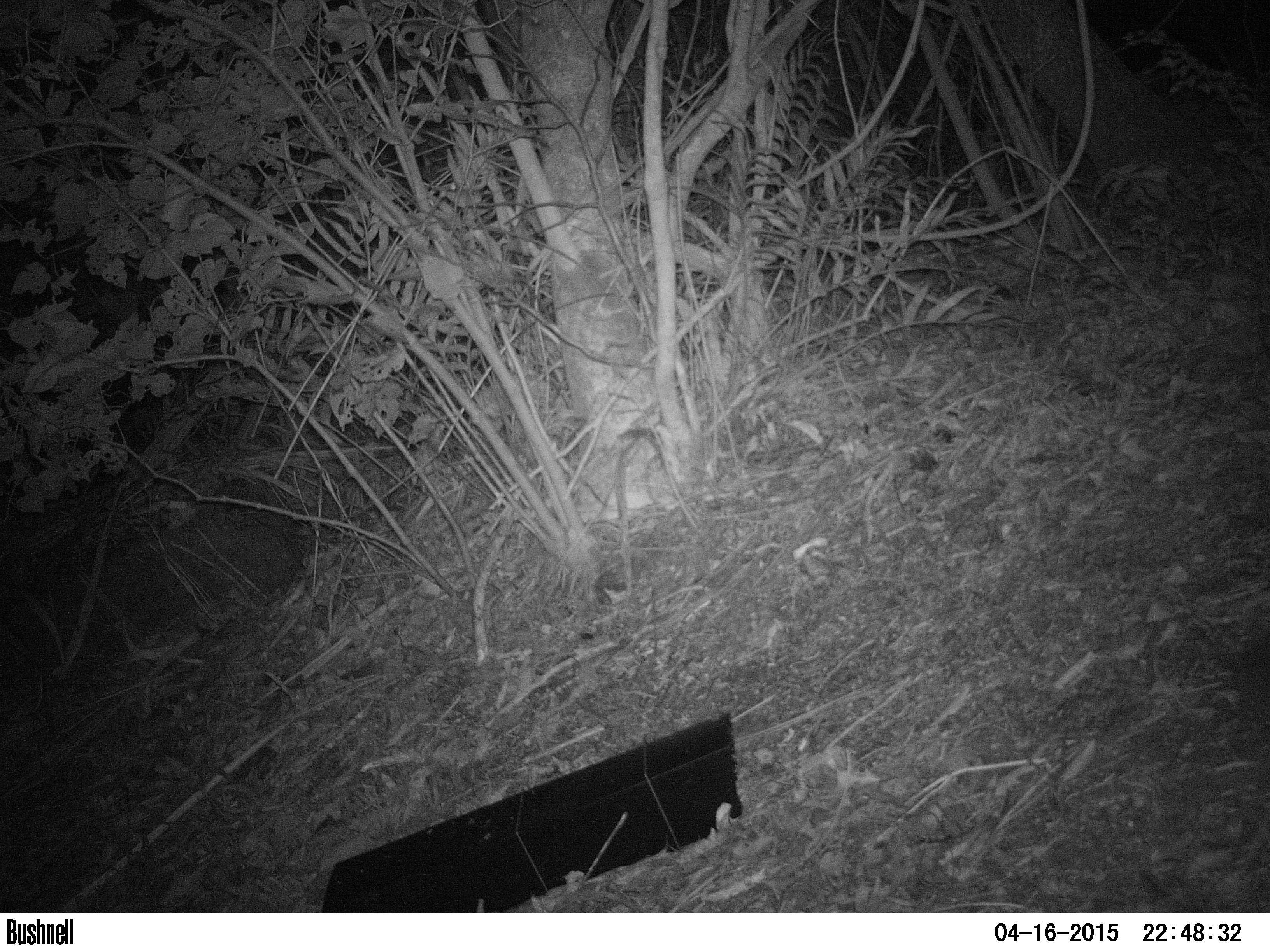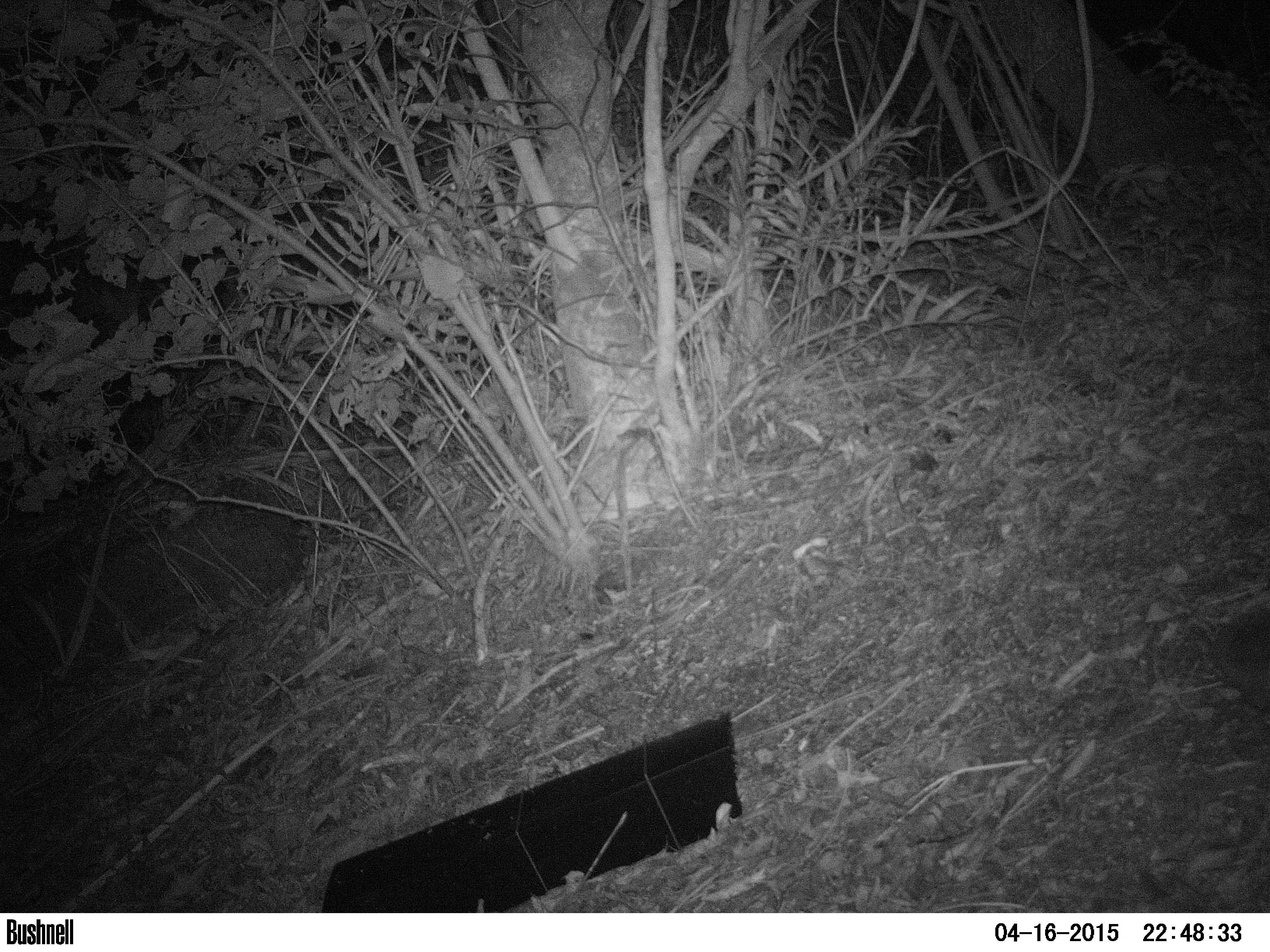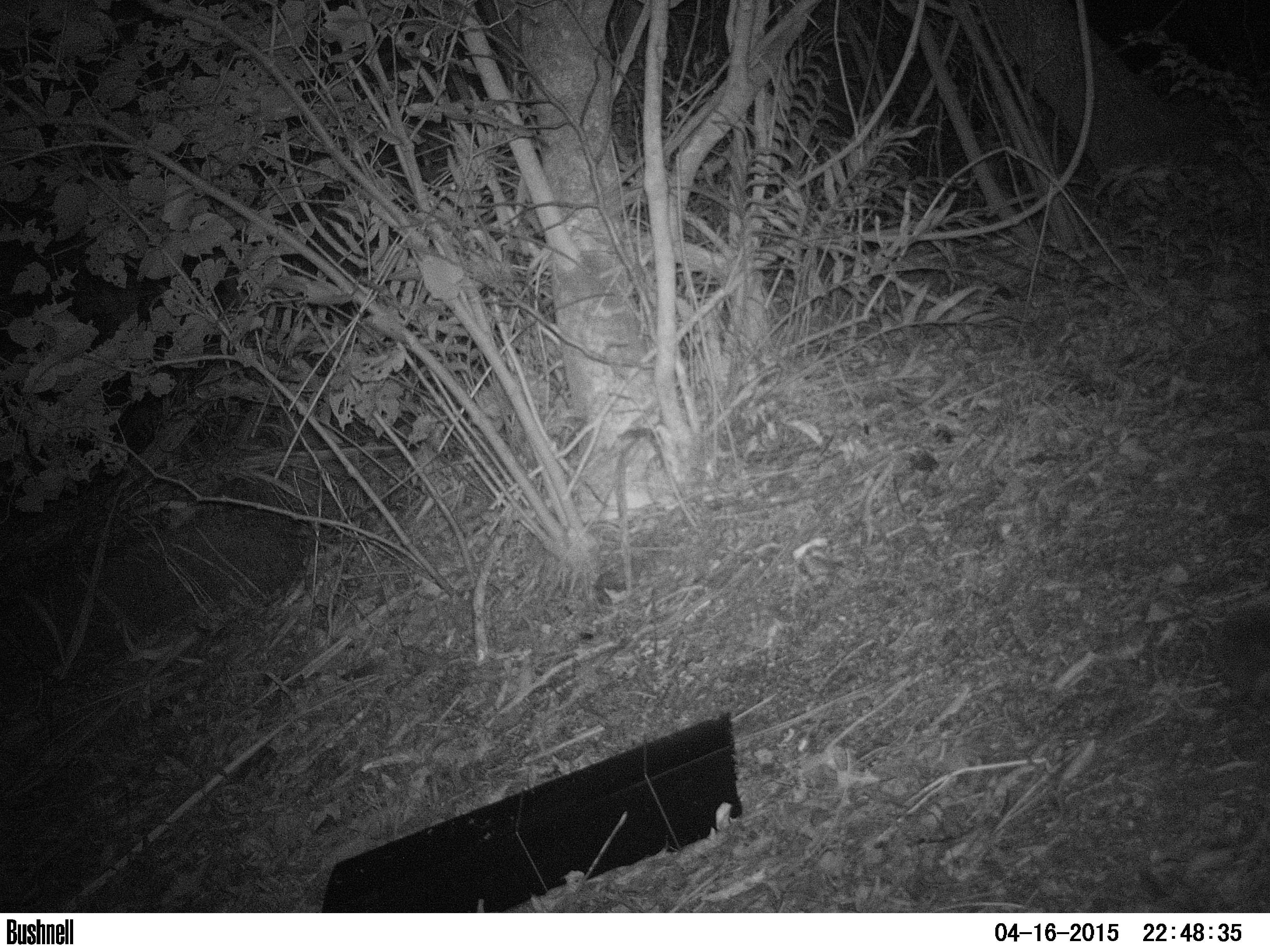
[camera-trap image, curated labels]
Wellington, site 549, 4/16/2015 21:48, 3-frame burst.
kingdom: Animalia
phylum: Chordata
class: Mammalia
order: Eulipotyphla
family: Erinaceidae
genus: Erinaceus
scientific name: Erinaceus europaeus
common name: hedgehog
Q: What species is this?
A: Hedgehog (Erinaceus europaeus).